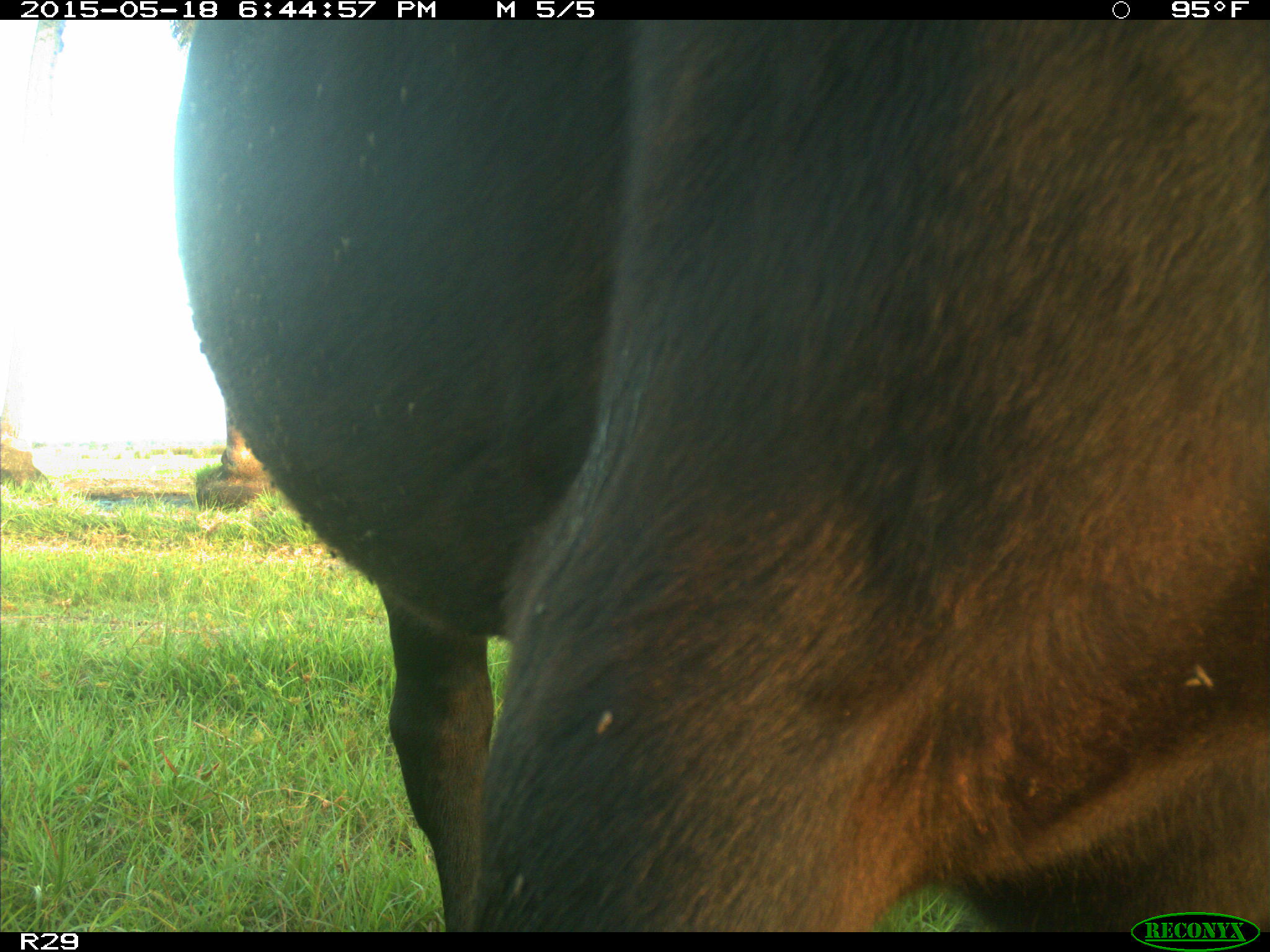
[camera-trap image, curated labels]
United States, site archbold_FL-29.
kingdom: Animalia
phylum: Chordata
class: Mammalia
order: Artiodactyla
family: Bovidae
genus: Bos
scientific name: Bos taurus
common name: domestic cow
Bos taurus (domestic cow).